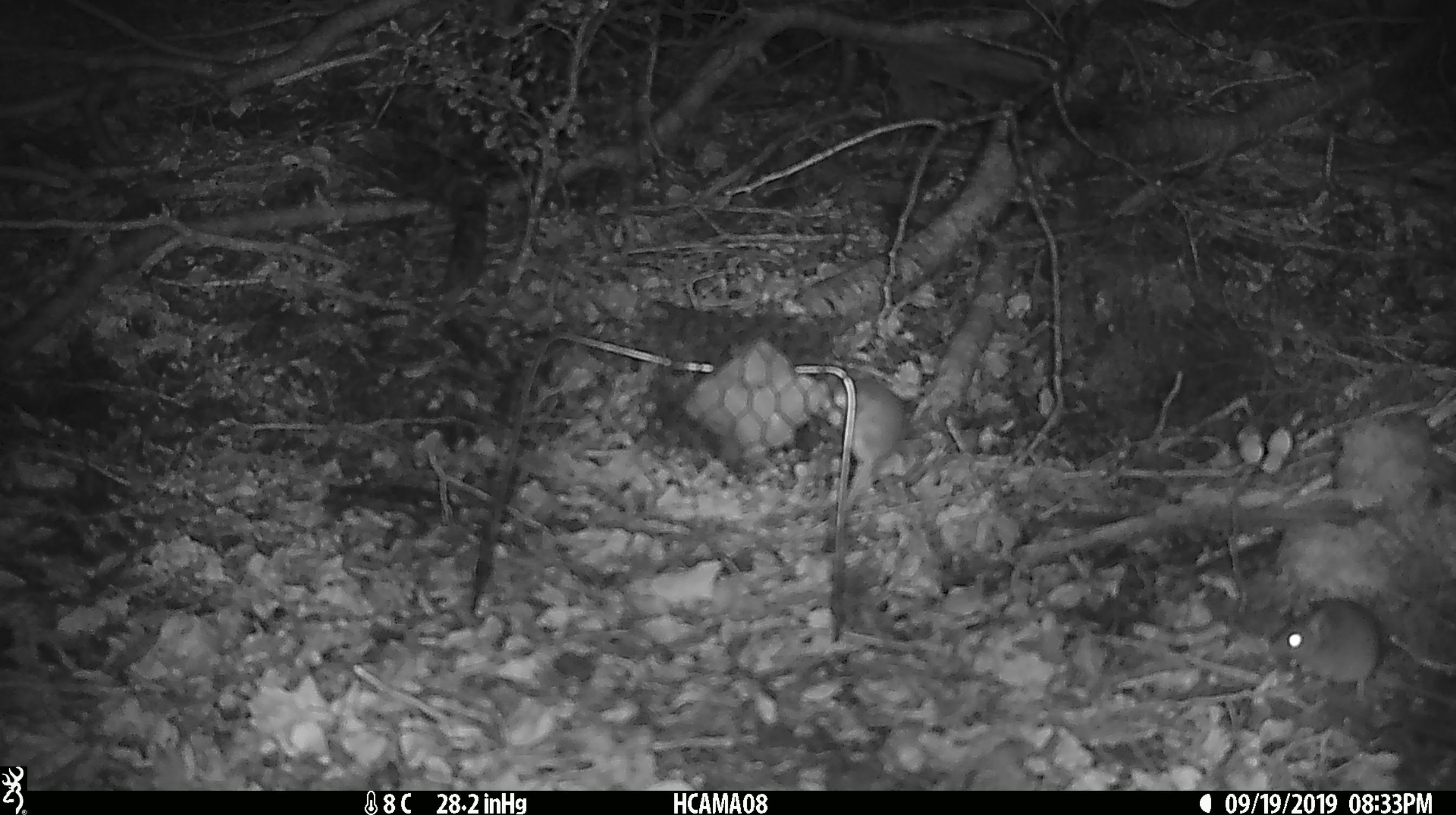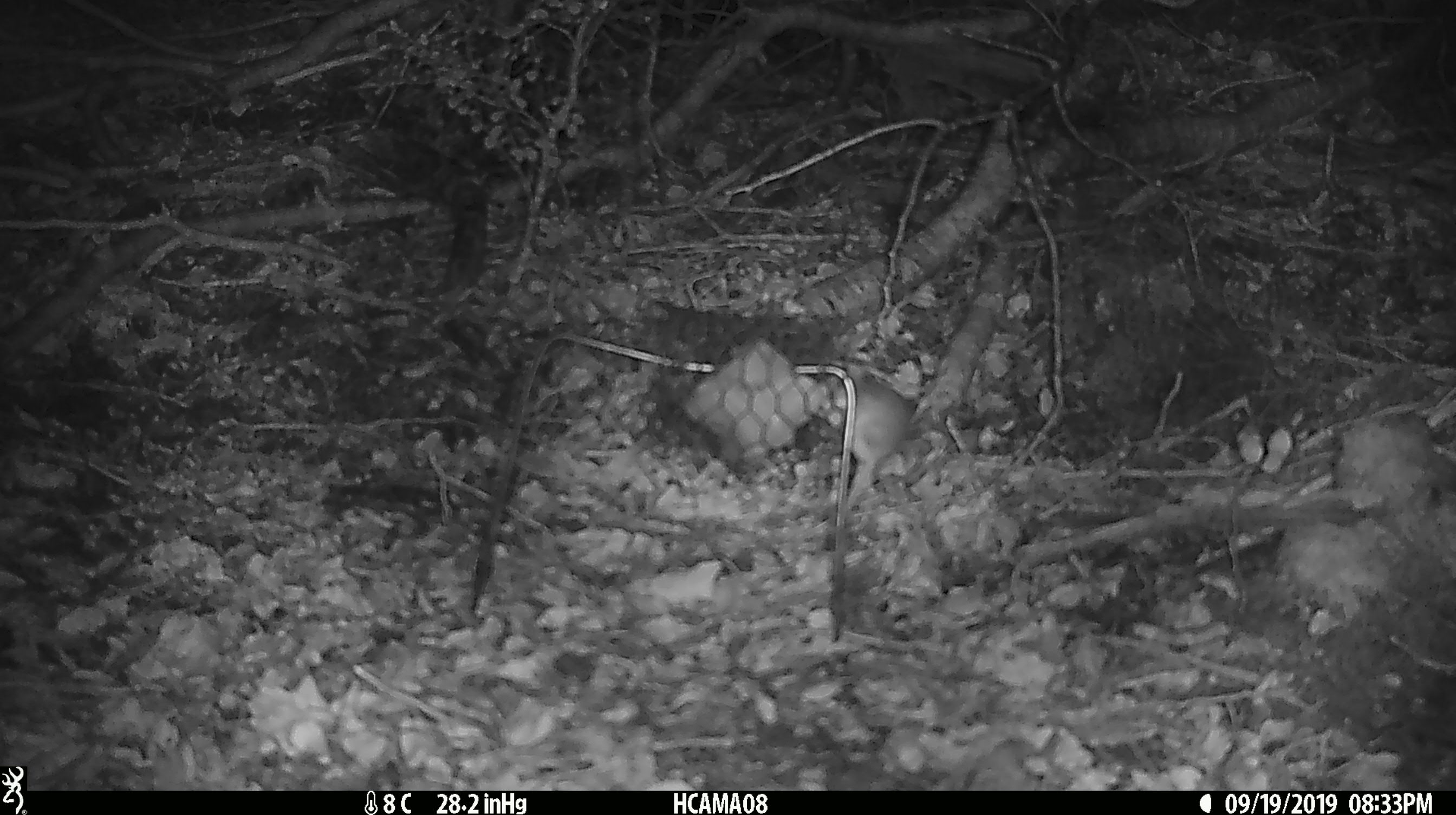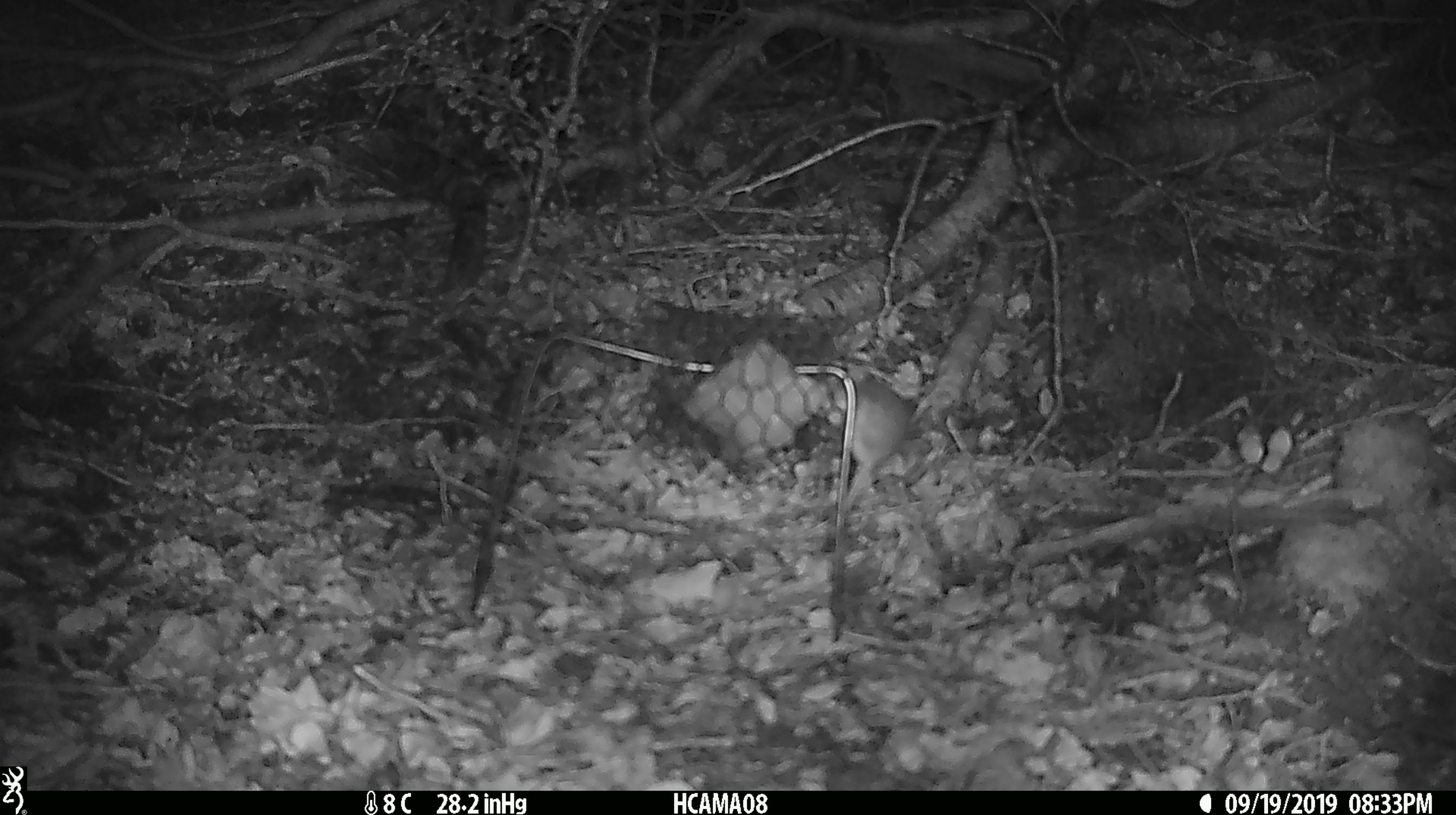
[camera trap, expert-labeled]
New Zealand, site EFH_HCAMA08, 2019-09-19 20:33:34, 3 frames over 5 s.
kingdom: Animalia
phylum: Chordata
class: Mammalia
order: Rodentia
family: Muridae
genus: Mus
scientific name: Mus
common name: mouse